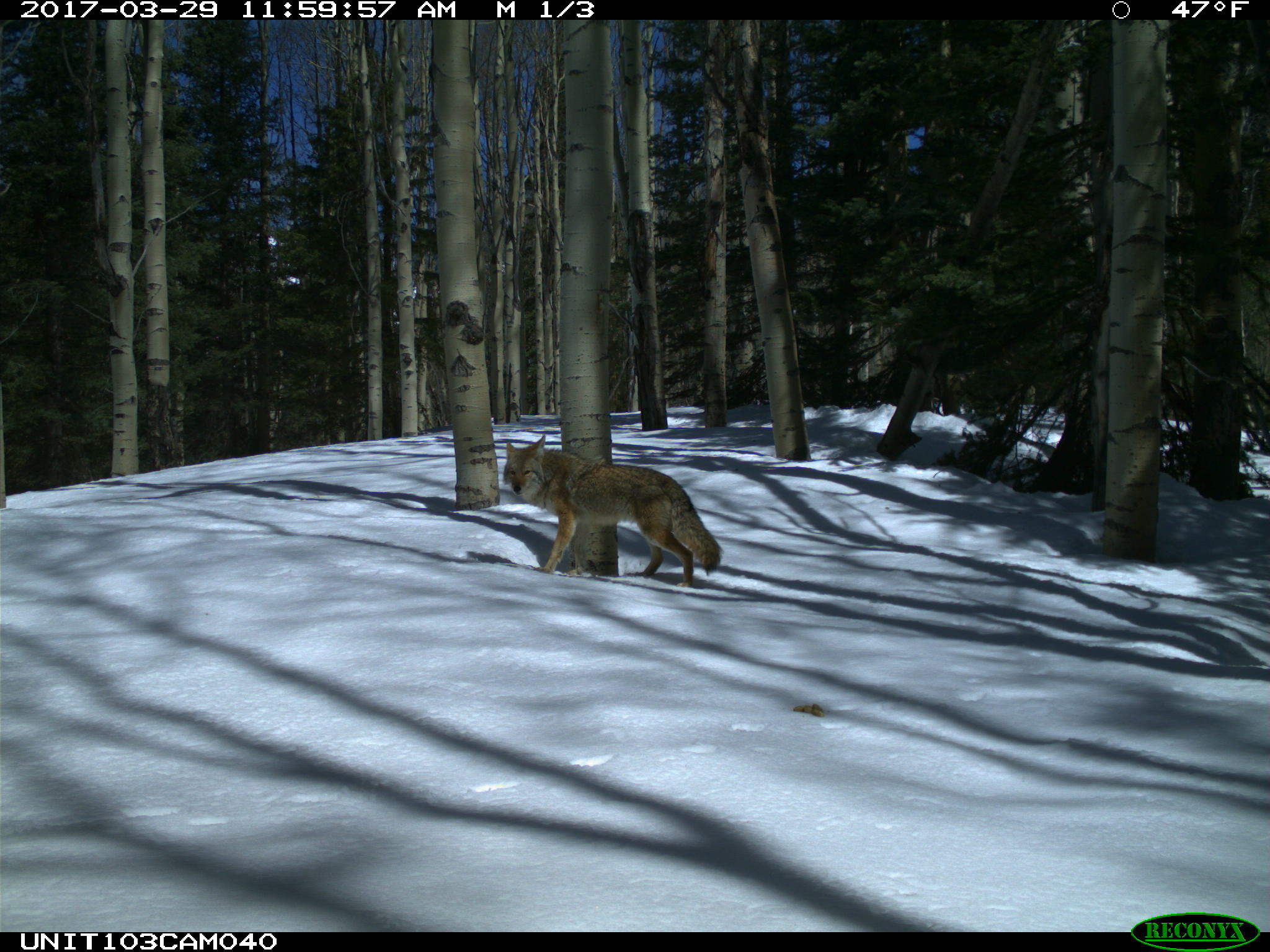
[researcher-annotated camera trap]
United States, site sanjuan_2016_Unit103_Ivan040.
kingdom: Animalia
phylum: Chordata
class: Mammalia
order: Carnivora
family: Canidae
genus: Canis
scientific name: Canis latrans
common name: coyote